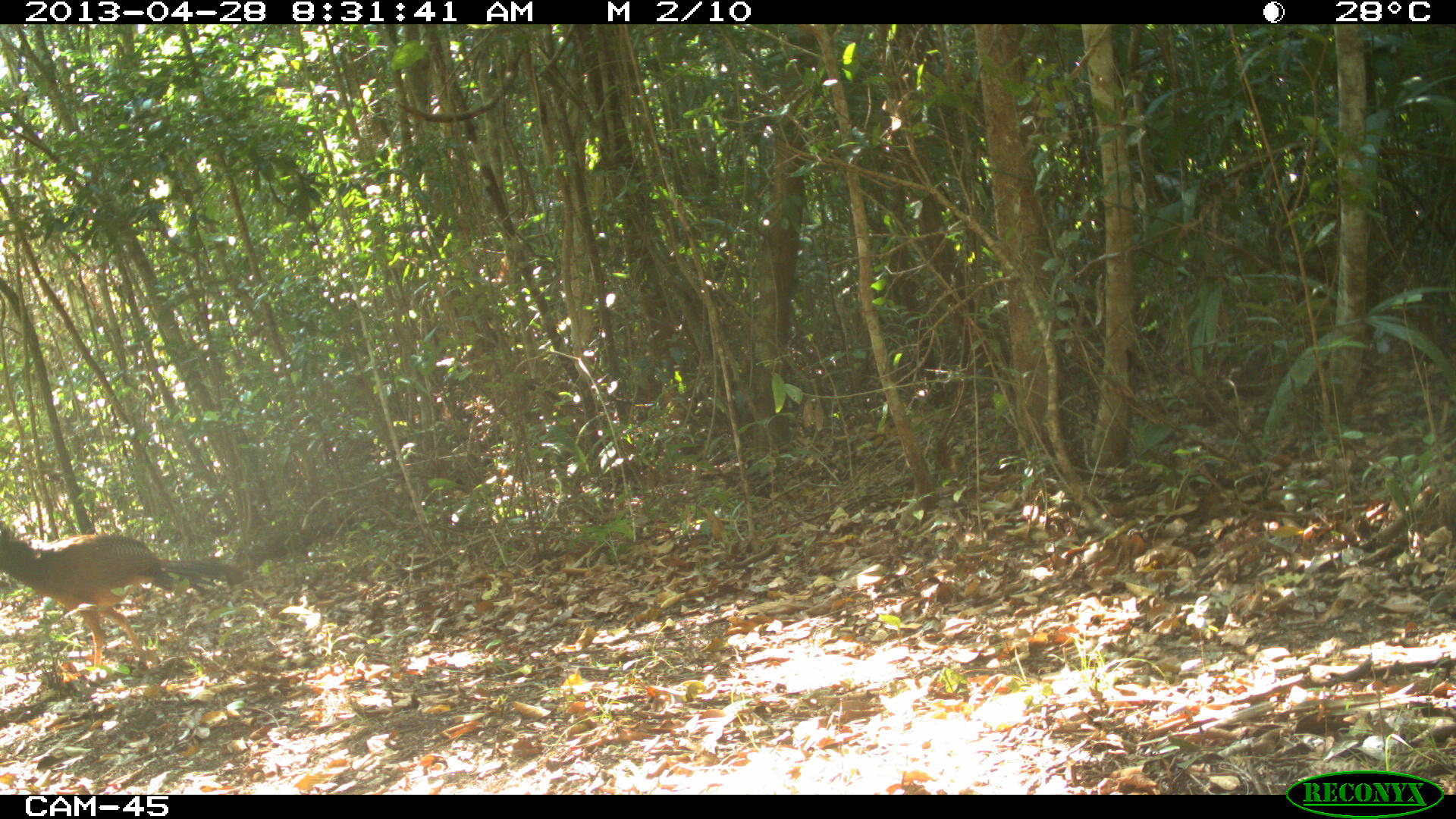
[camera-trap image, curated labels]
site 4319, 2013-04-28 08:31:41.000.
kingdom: Animalia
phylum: Chordata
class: Aves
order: Galliformes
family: Cracidae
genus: Crax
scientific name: Crax rubra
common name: great curassow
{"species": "Crax rubra (great curassow)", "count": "1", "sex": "female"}